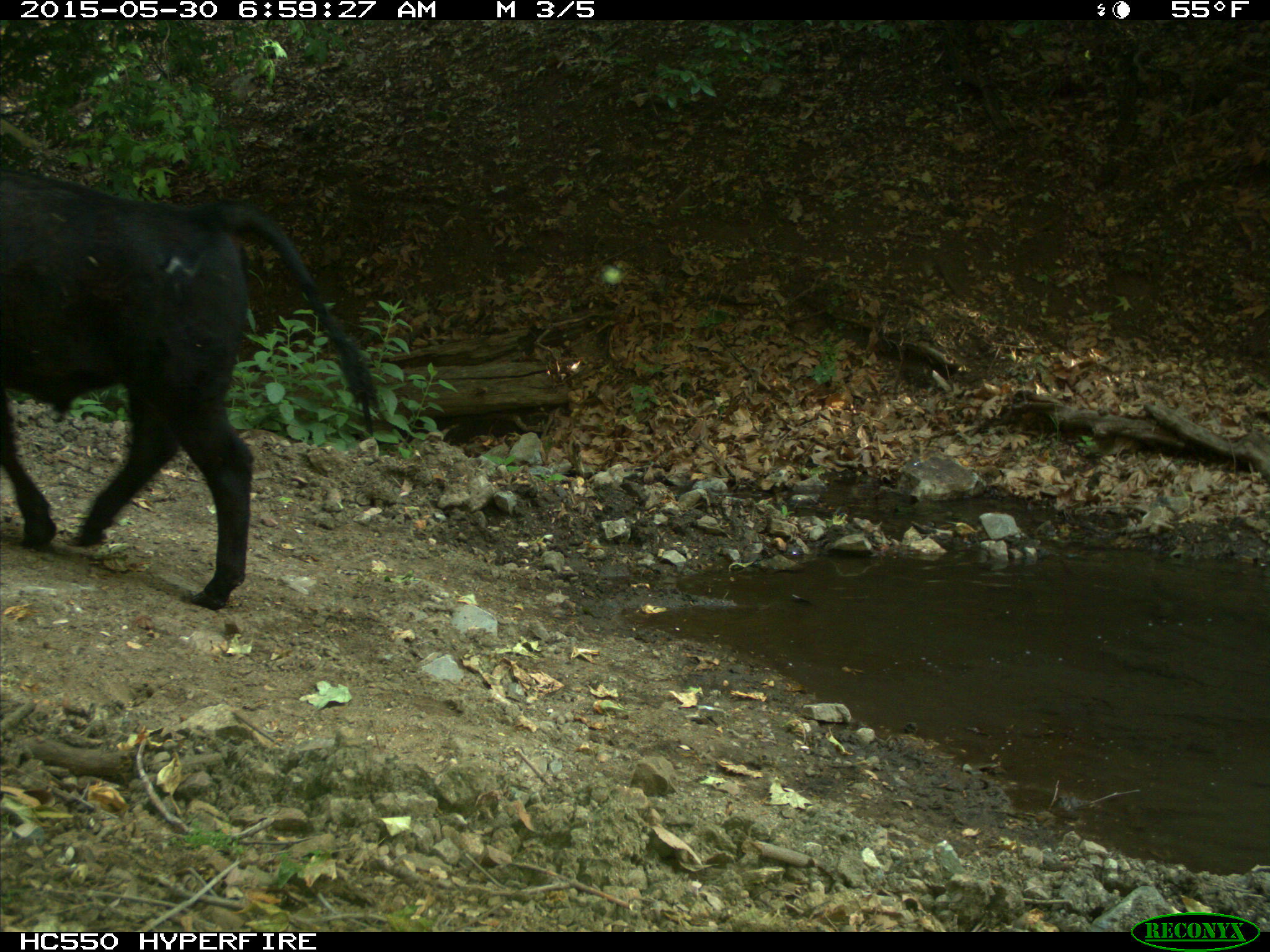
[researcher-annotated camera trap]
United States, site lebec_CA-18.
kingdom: Animalia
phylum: Chordata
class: Mammalia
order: Artiodactyla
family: Bovidae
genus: Bos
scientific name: Bos taurus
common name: domestic cow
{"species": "Bos taurus (domestic cow)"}